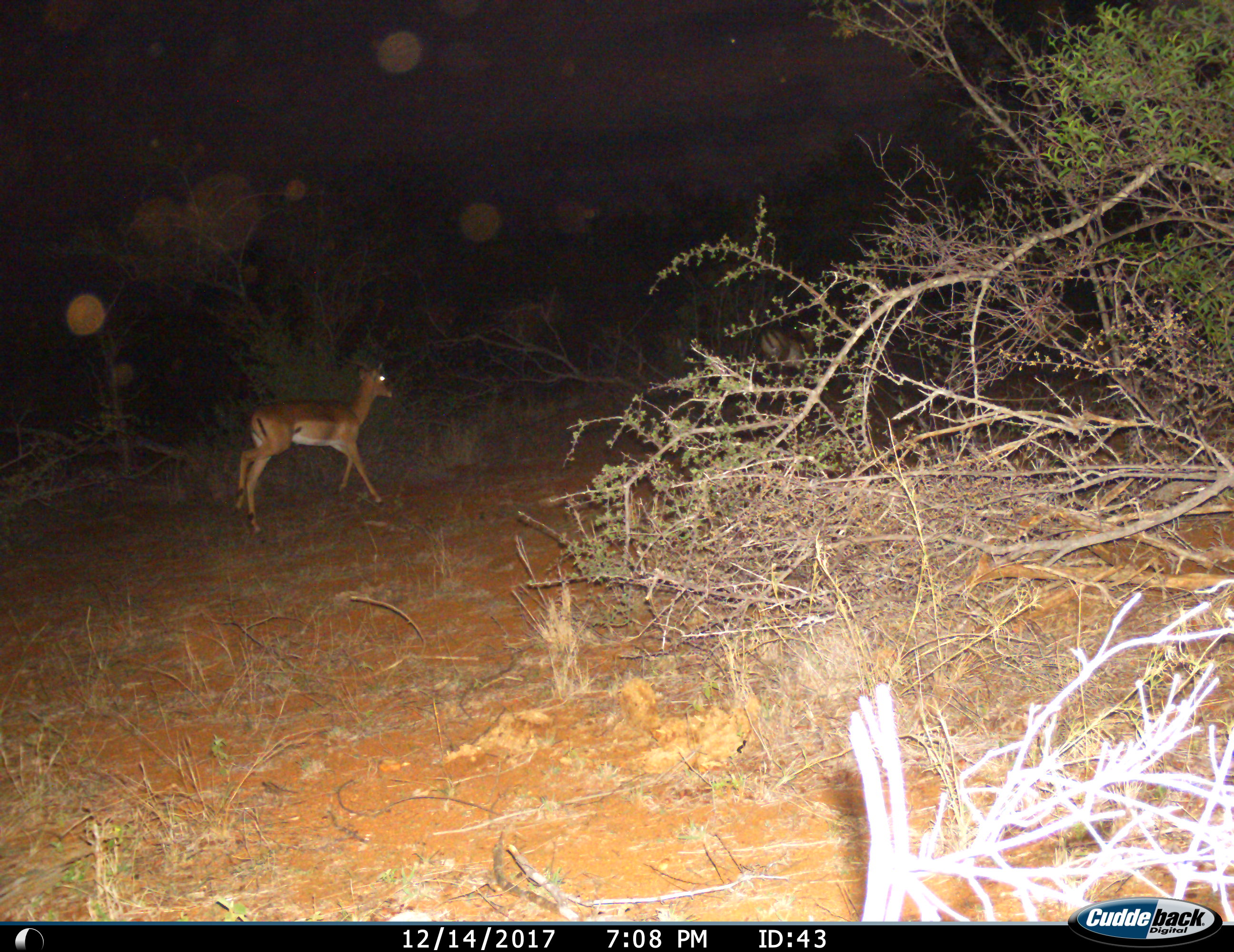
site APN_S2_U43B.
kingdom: Animalia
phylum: Chordata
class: Mammalia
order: Artiodactyla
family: Bovidae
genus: Aepyceros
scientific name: Aepyceros melampus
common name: impala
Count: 1.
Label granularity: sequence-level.